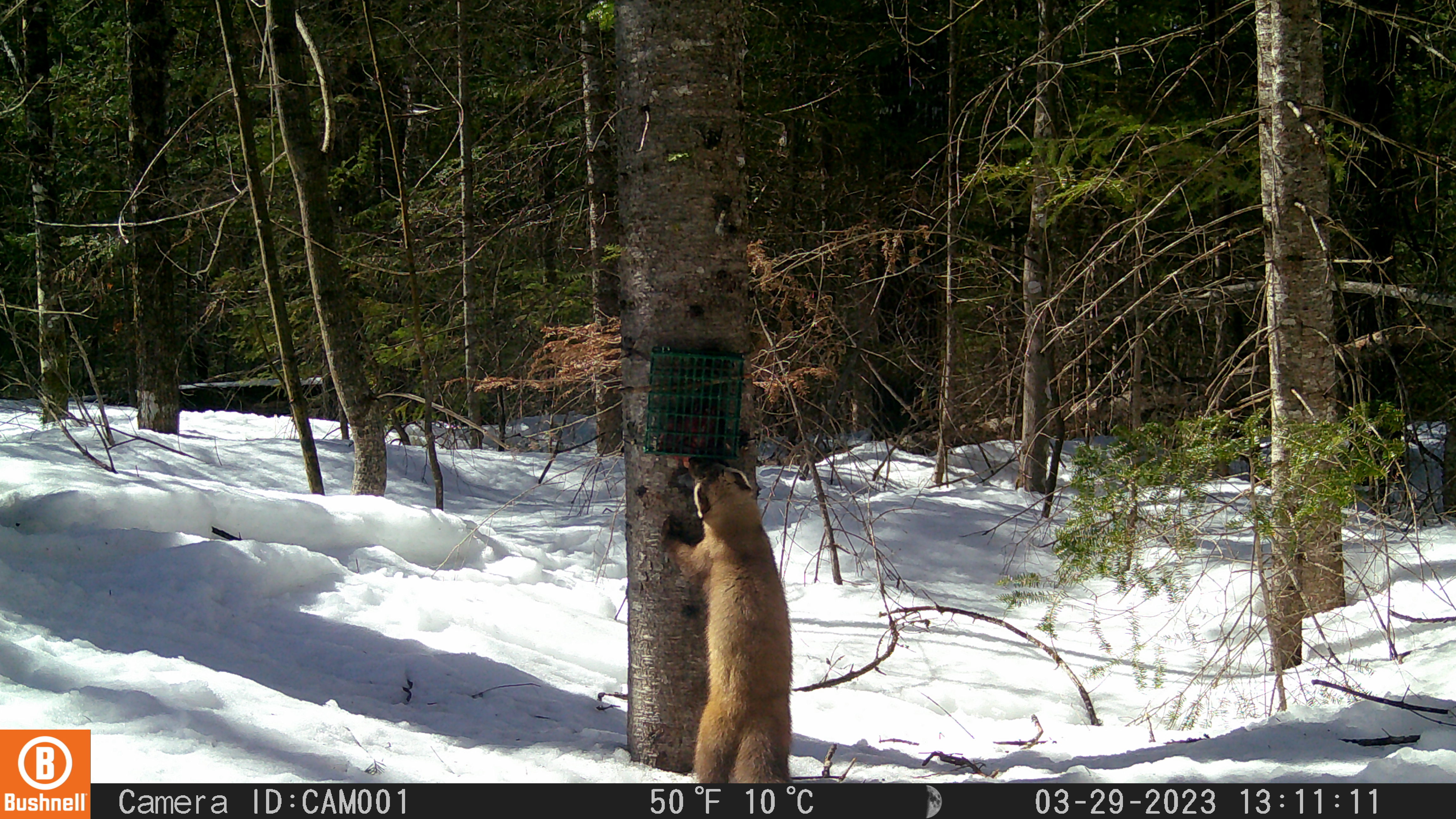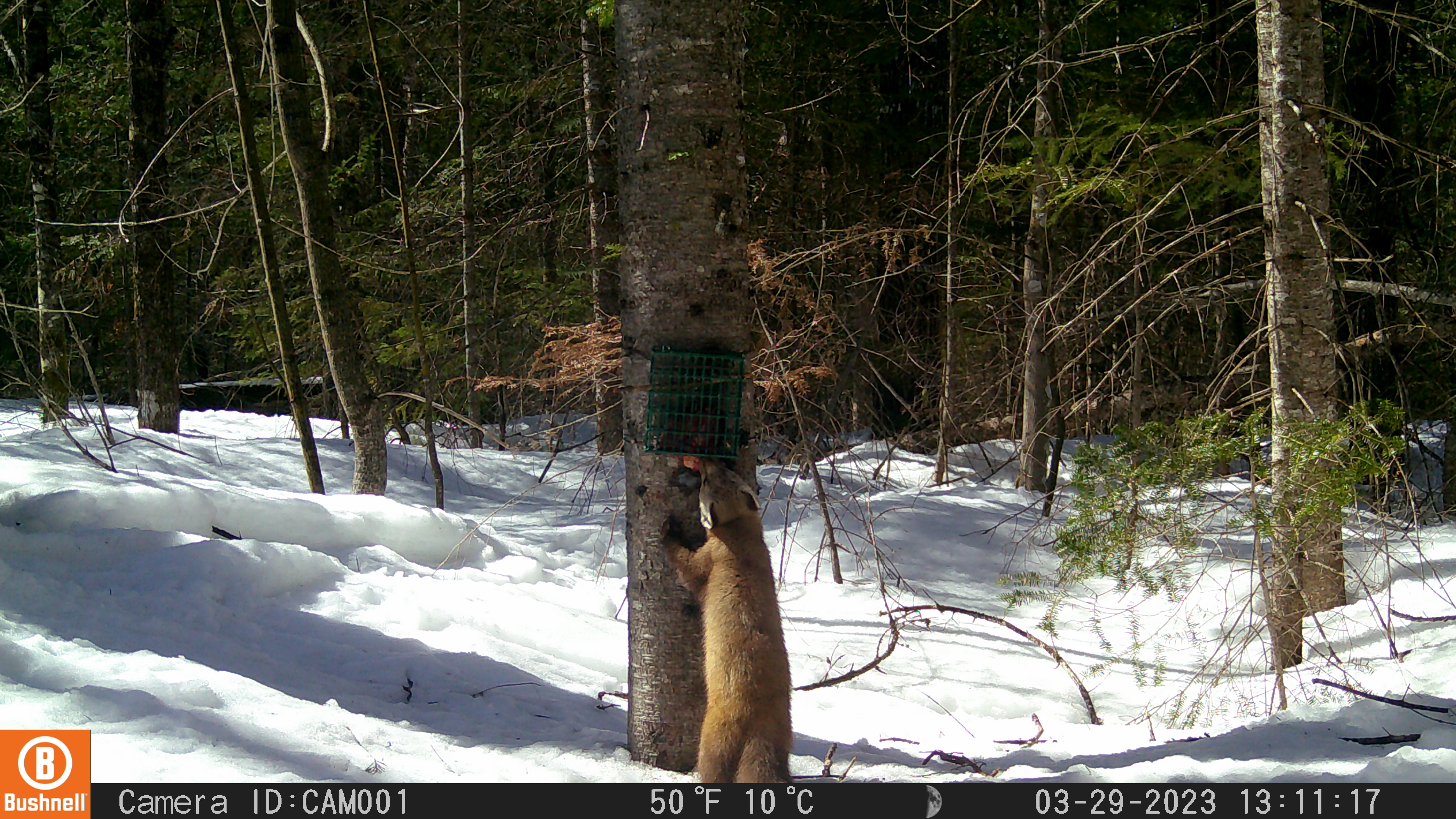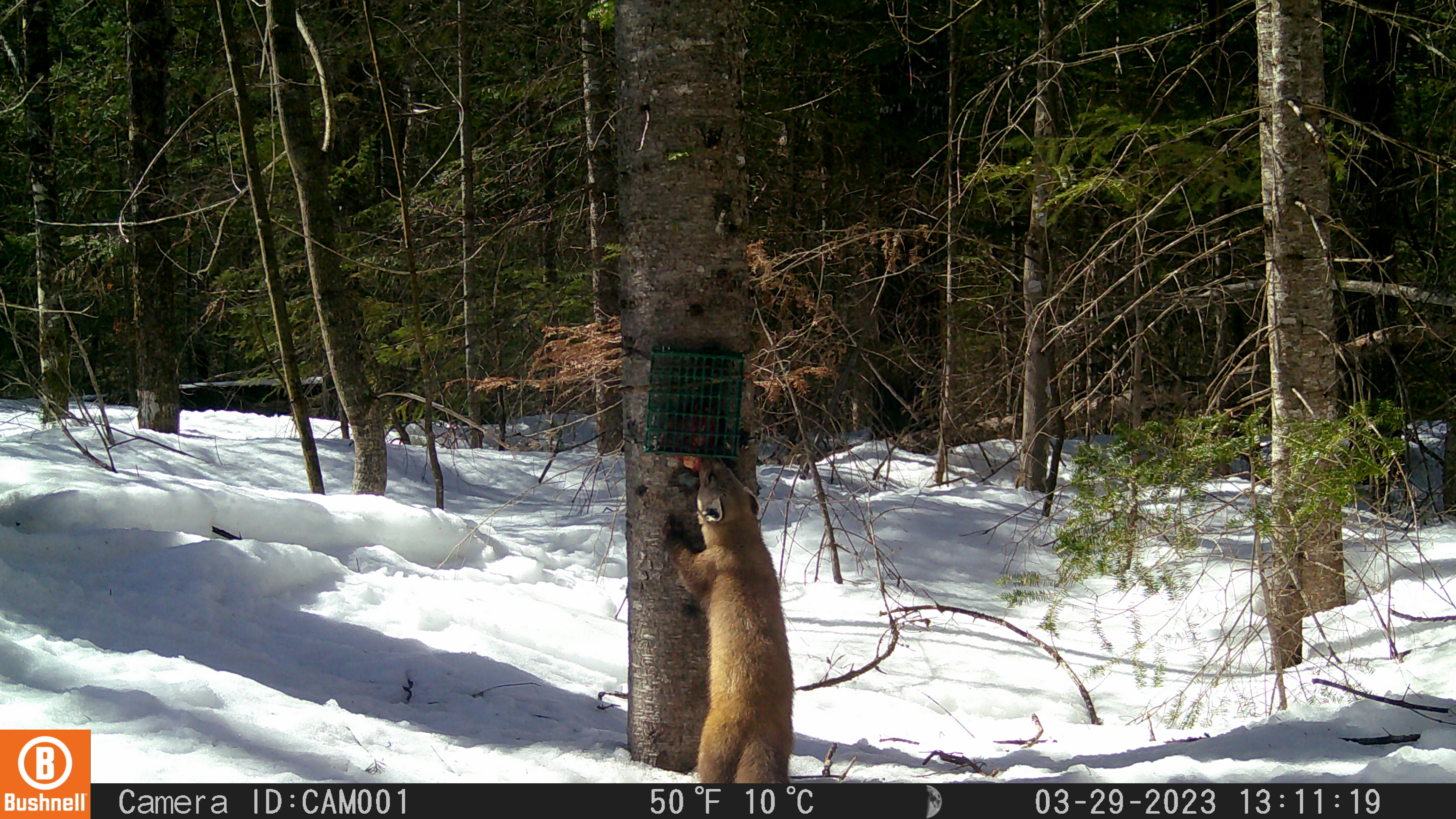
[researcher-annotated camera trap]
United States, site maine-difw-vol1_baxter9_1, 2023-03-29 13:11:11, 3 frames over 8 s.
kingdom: Animalia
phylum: Chordata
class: Mammalia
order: Carnivora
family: Mustelidae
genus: Martes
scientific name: Martes americana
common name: american marten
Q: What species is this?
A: American marten (Martes americana).